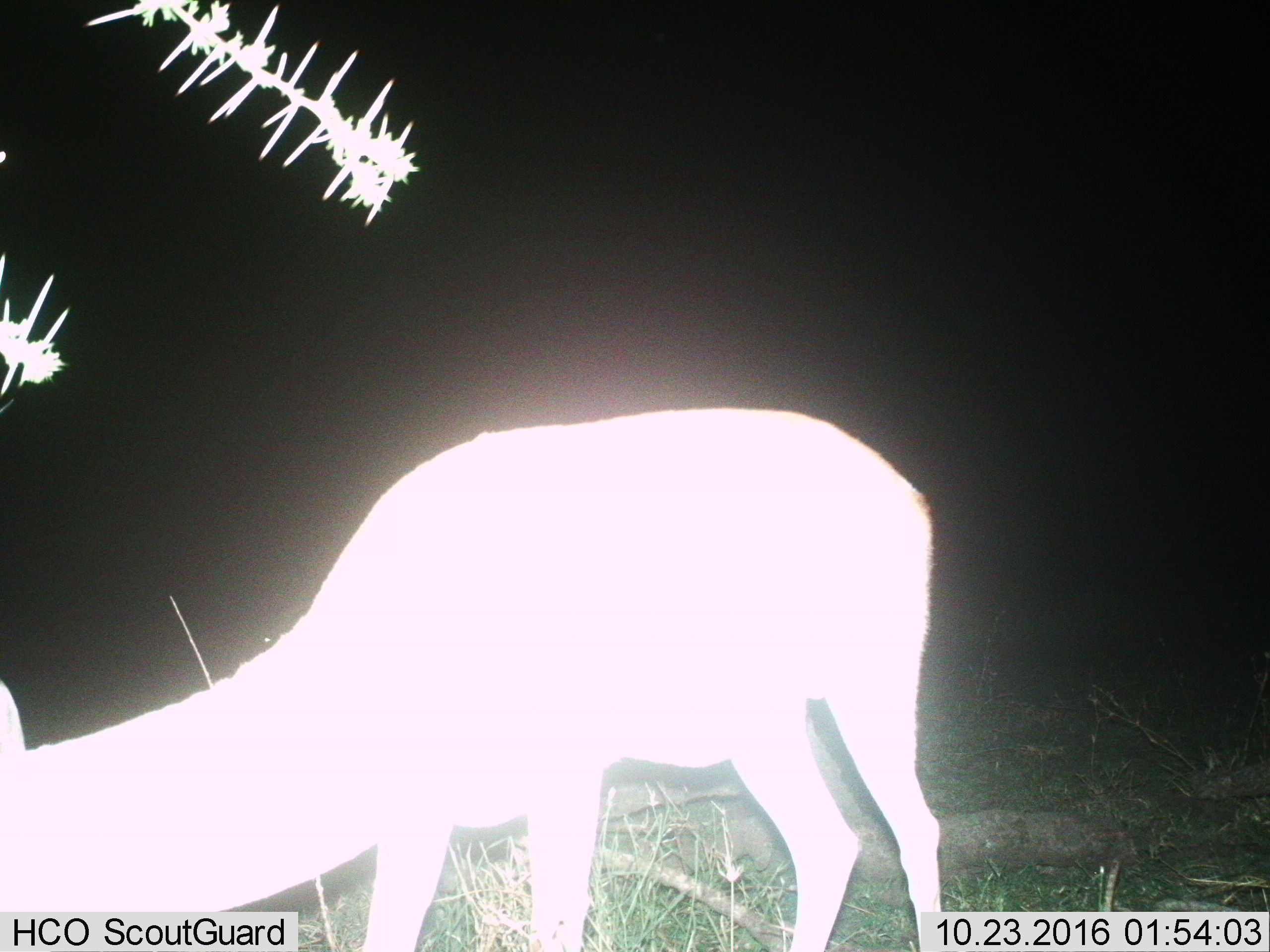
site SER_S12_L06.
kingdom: Animalia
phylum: Chordata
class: Mammalia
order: Artiodactyla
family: Bovidae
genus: Eudorcas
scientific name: Eudorcas thomsonii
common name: thomson's gazelle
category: gazellethomsons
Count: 1.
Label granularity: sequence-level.